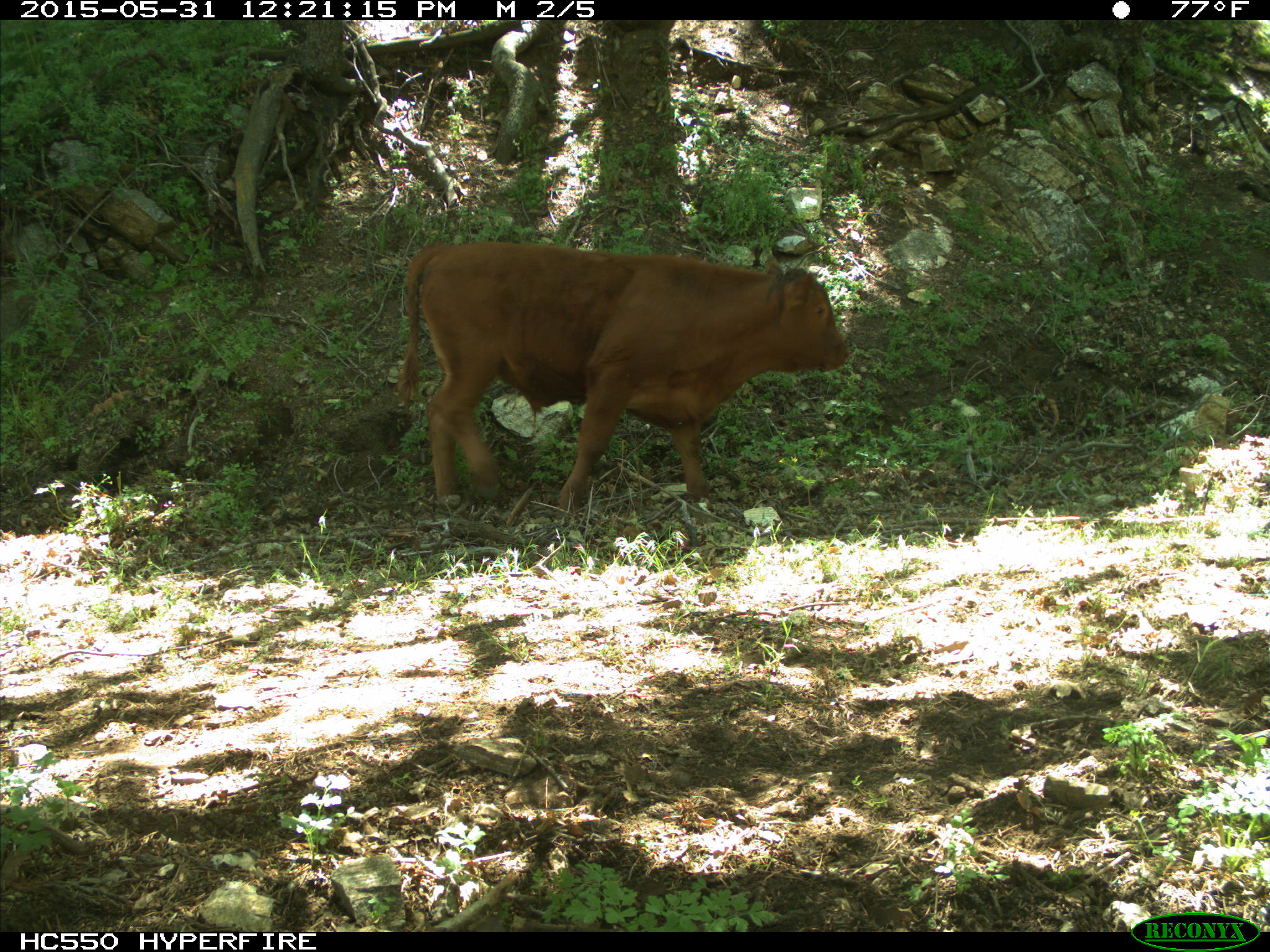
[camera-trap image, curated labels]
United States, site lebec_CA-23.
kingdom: Animalia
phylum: Chordata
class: Mammalia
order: Artiodactyla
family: Bovidae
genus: Bos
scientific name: Bos taurus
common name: domestic cow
Bos taurus (domestic cow).